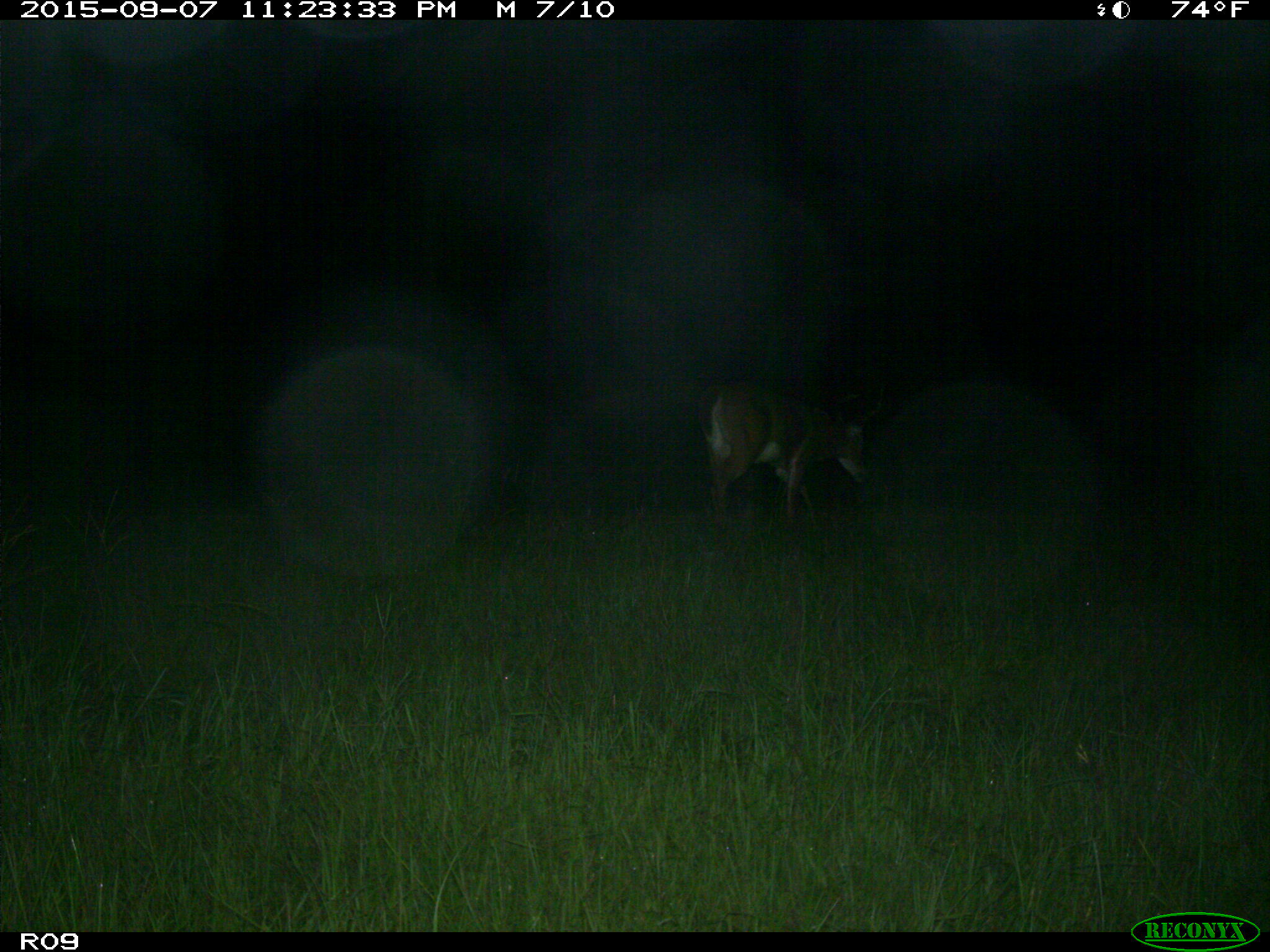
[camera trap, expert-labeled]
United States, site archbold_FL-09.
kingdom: Animalia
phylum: Chordata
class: Mammalia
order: Artiodactyla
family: Cervidae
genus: Odocoileus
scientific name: Odocoileus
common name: deer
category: unidentified deer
Unidentified deer (deer) (Odocoileus).